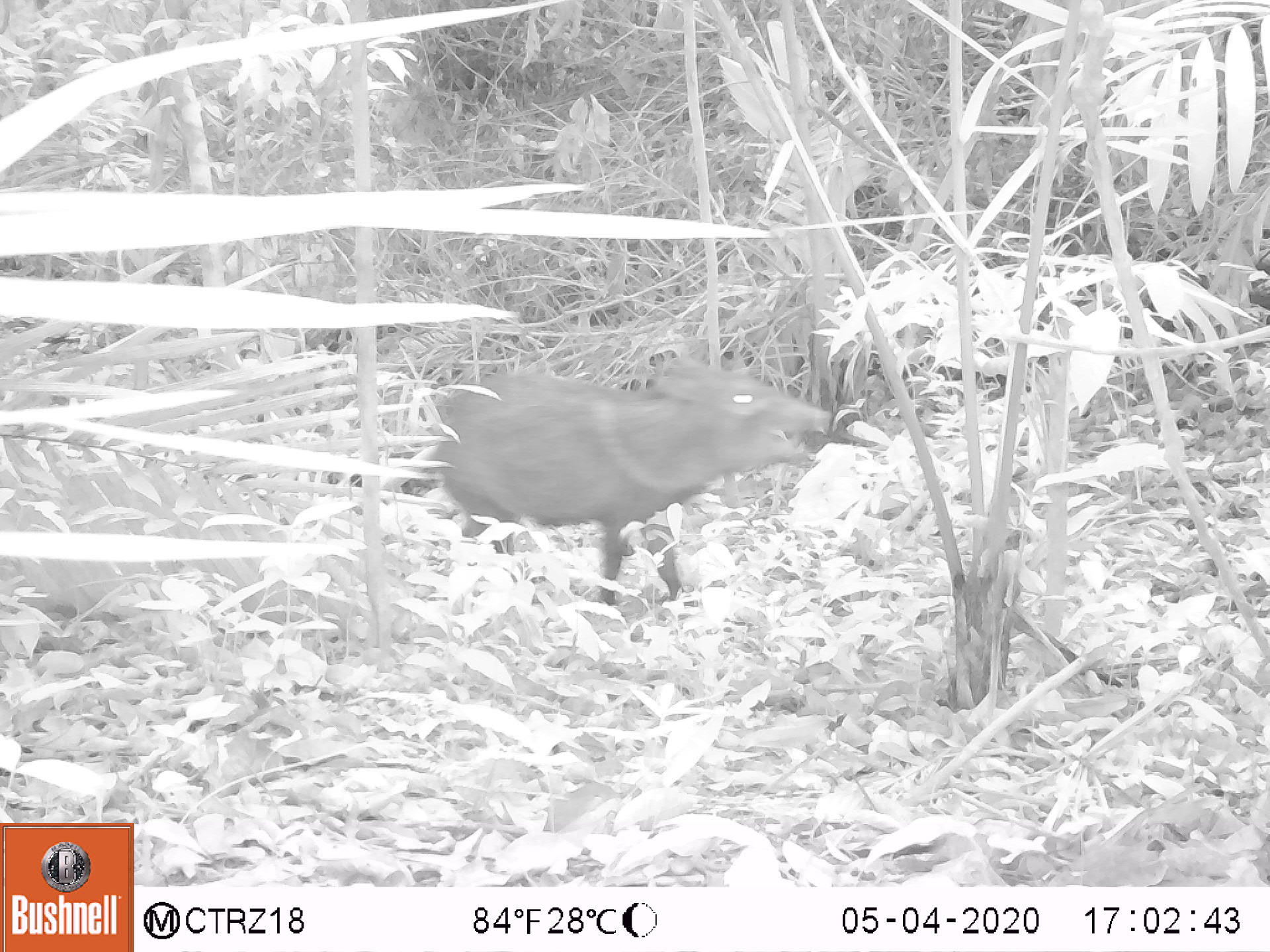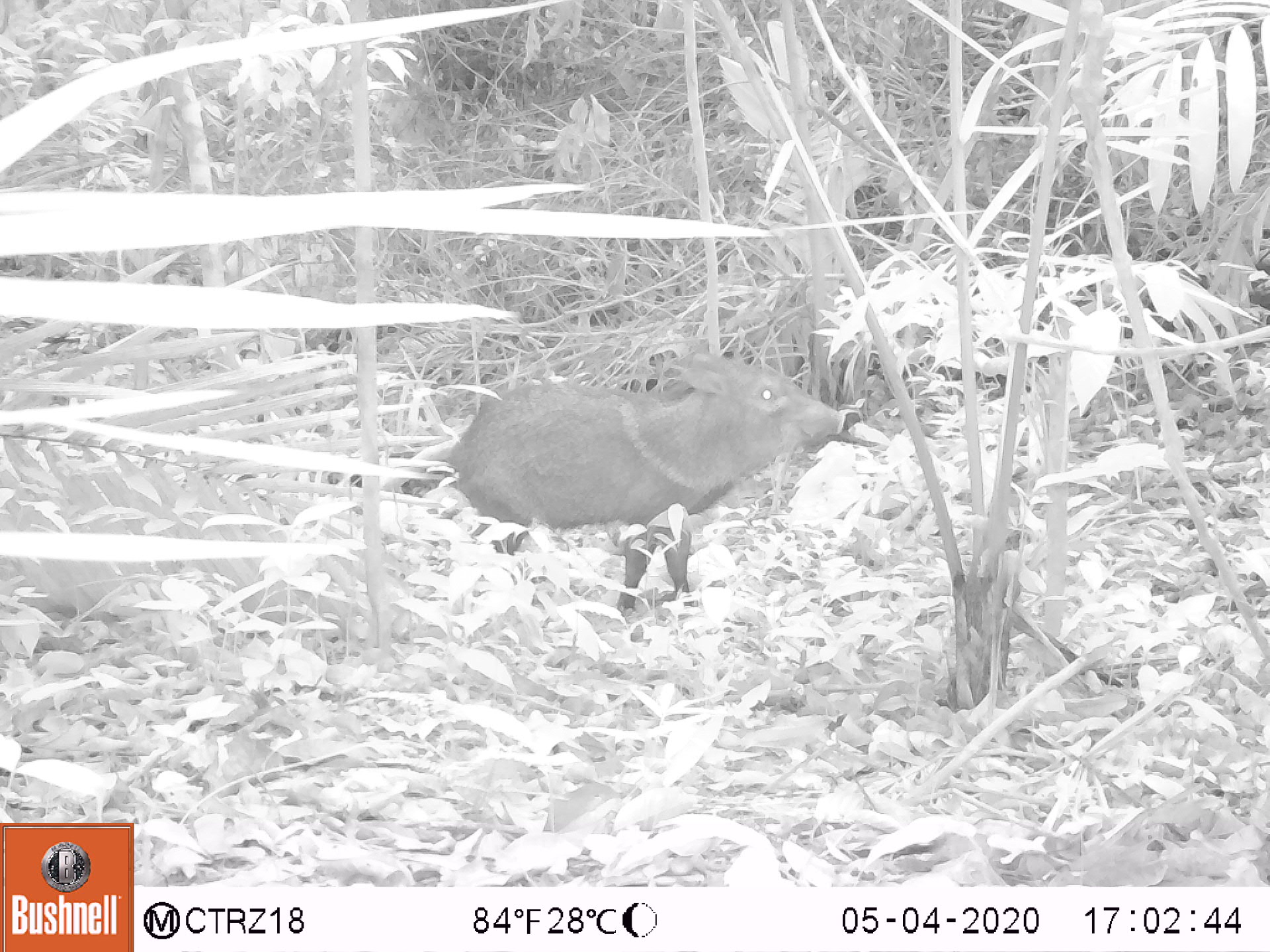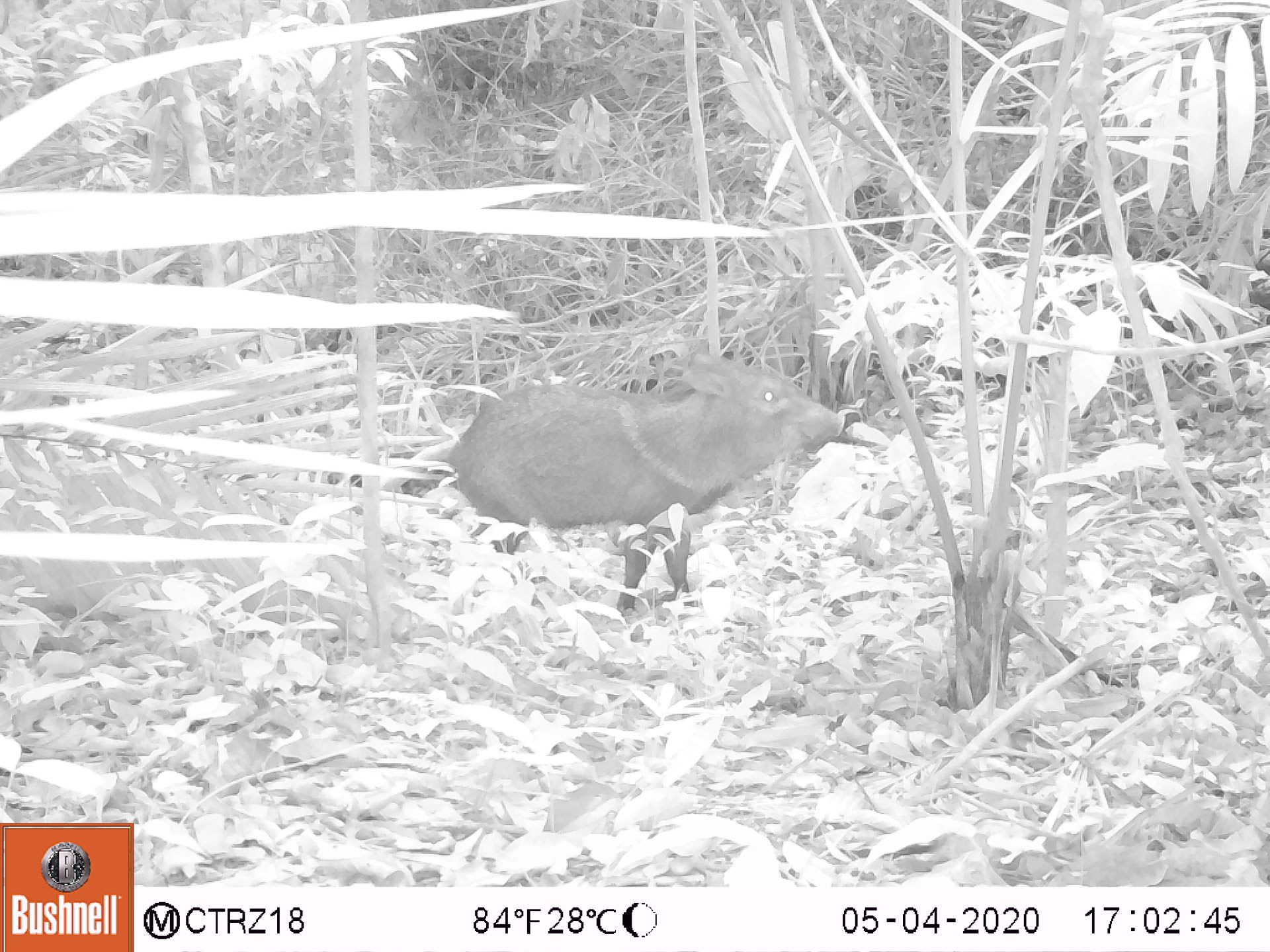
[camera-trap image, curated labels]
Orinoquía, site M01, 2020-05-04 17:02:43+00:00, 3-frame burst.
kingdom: Animalia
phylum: Chordata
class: Mammalia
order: Artiodactyla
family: Tayassuidae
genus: Pecari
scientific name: Pecari tajacu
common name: collared peccary